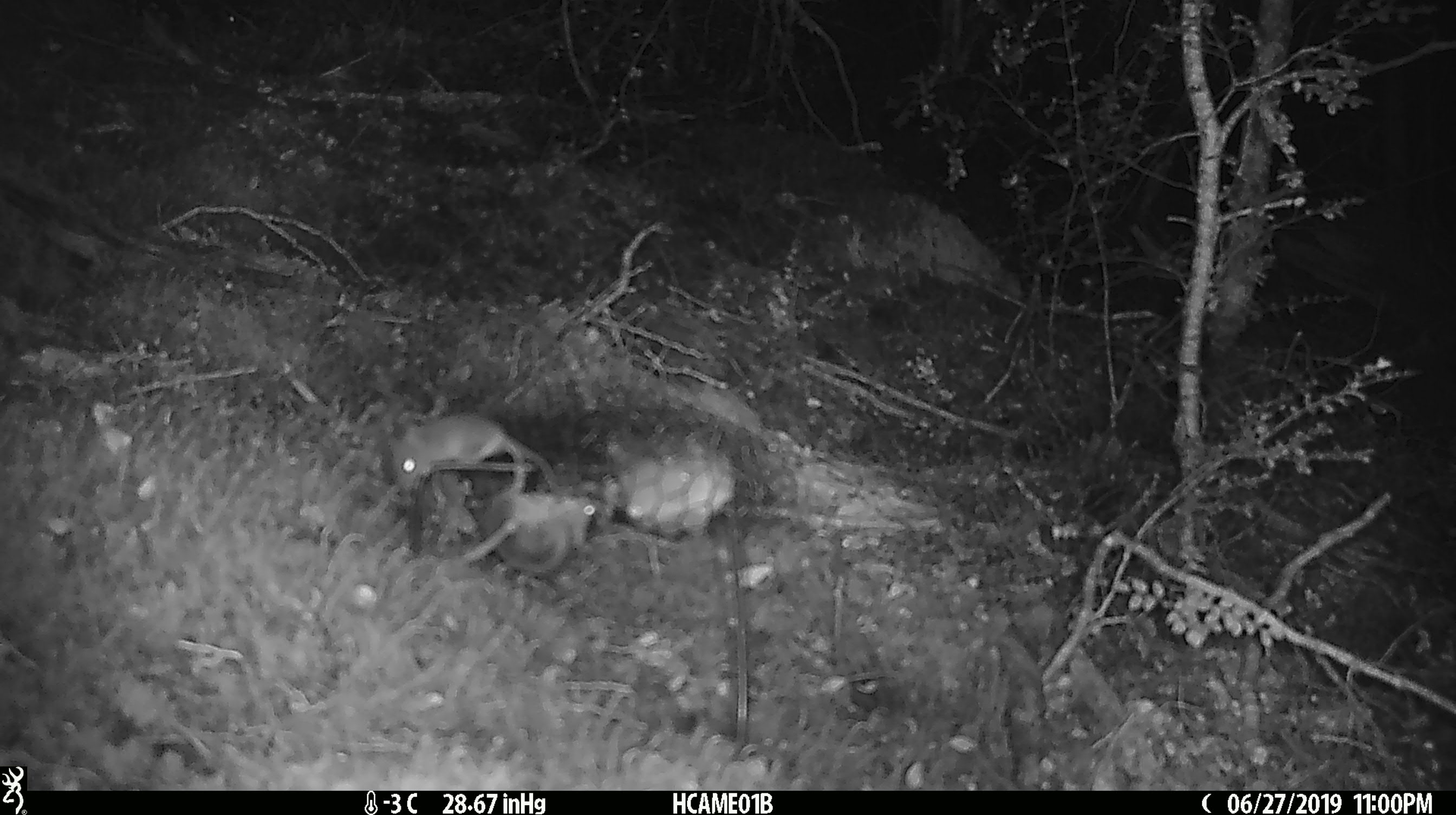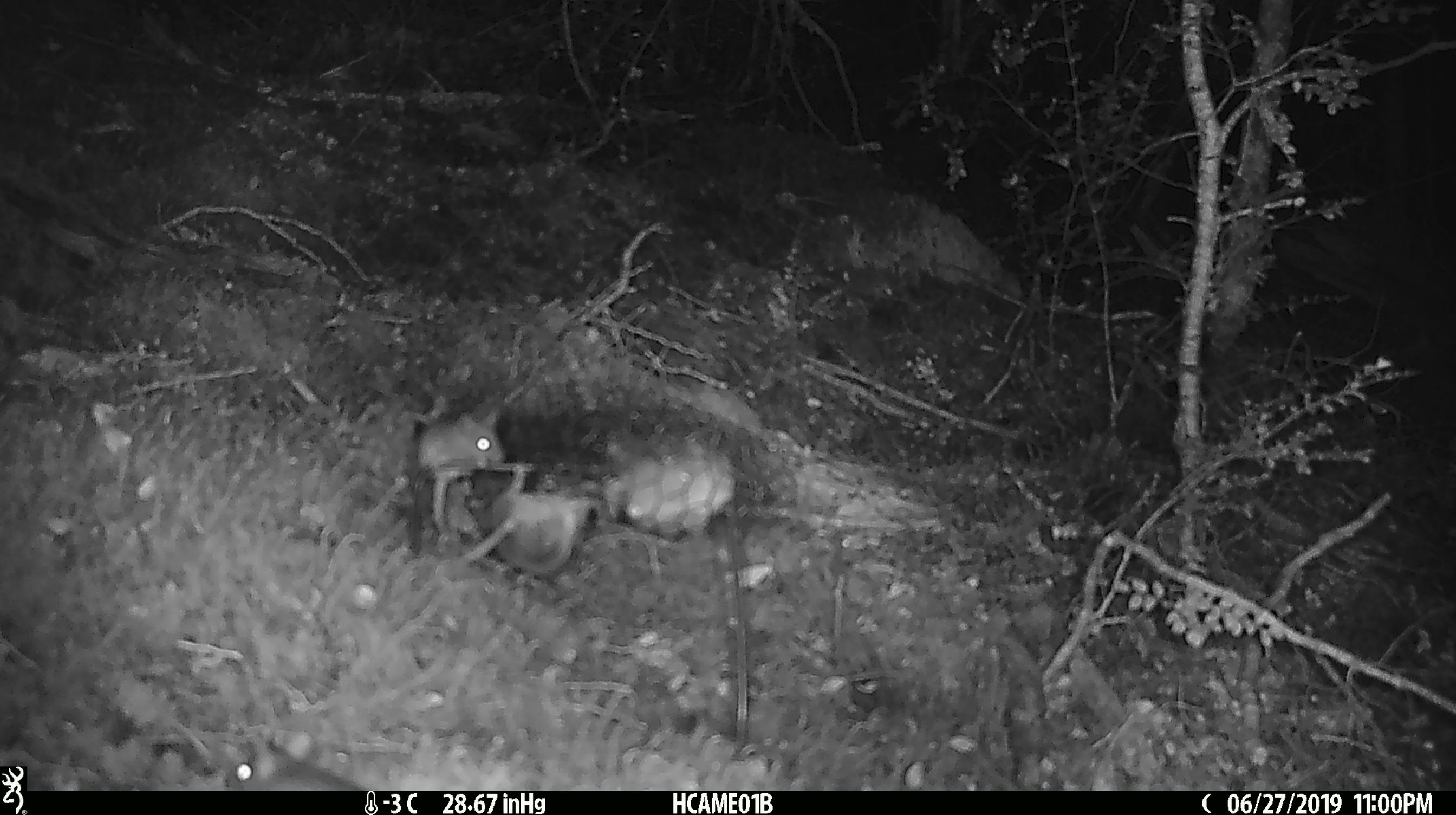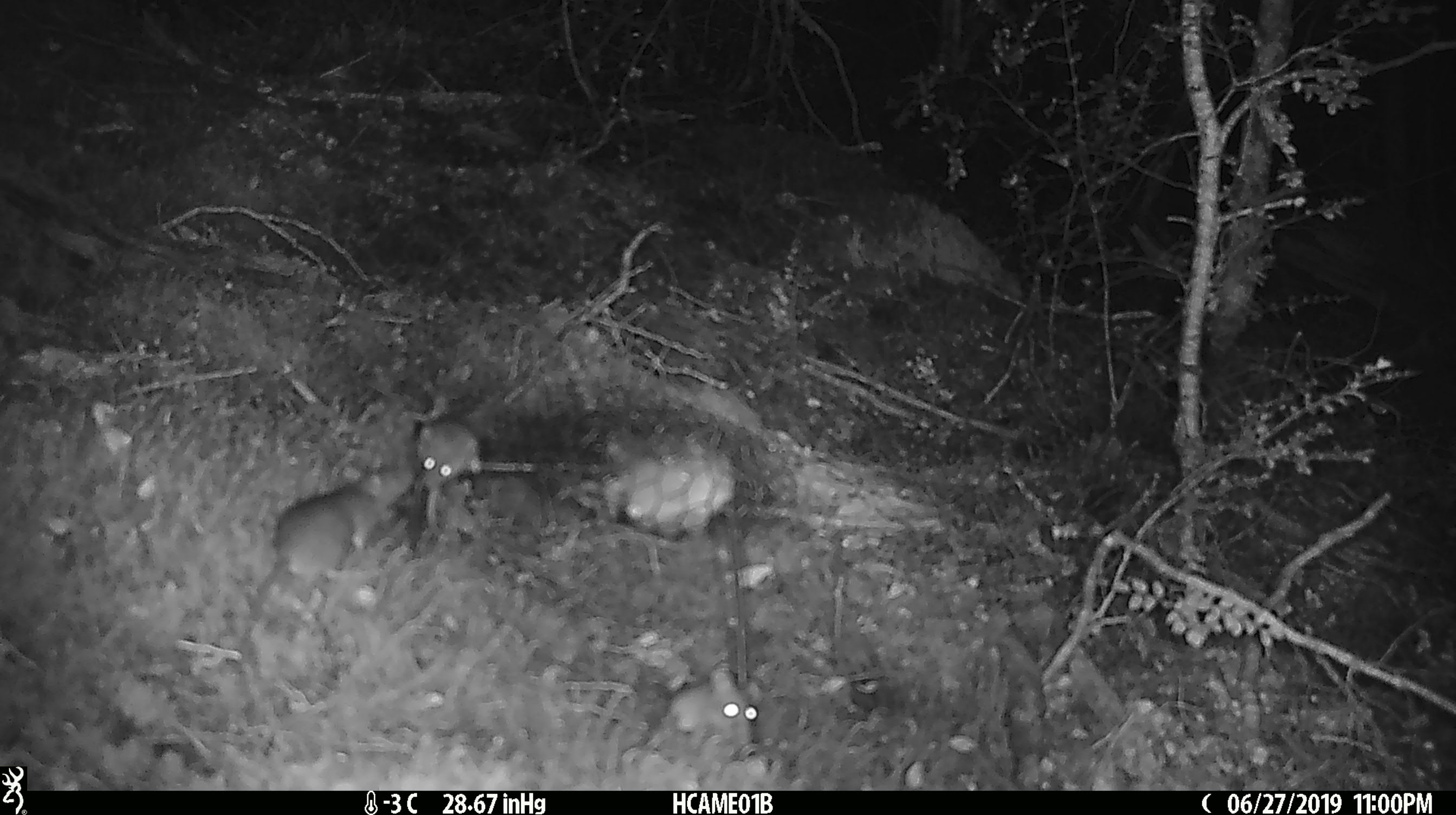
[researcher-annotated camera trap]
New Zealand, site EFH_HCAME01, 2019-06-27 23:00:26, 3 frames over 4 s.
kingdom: Animalia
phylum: Chordata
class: Mammalia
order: Rodentia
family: Muridae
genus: Mus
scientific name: Mus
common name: mouse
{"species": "mouse (Mus)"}